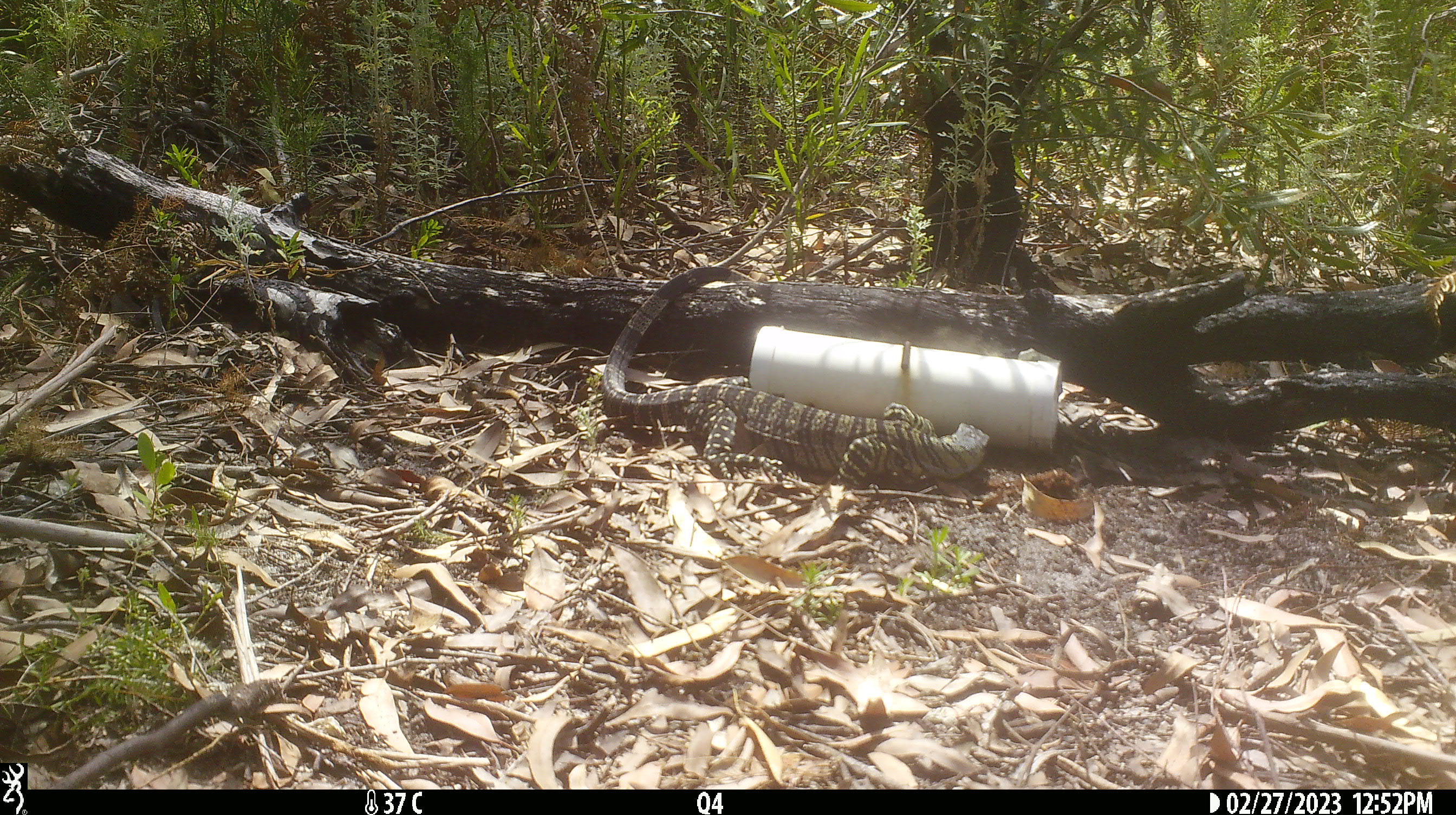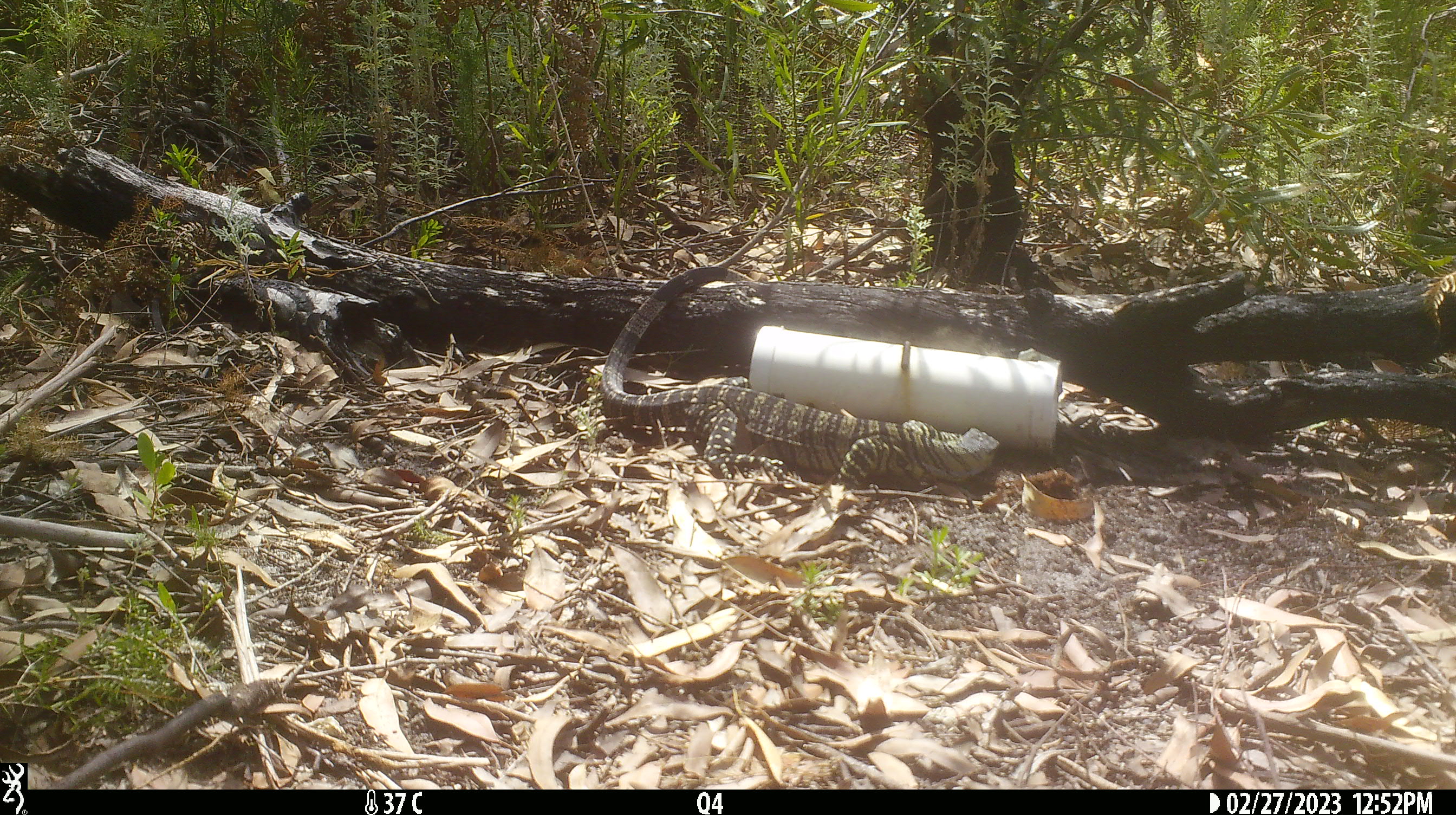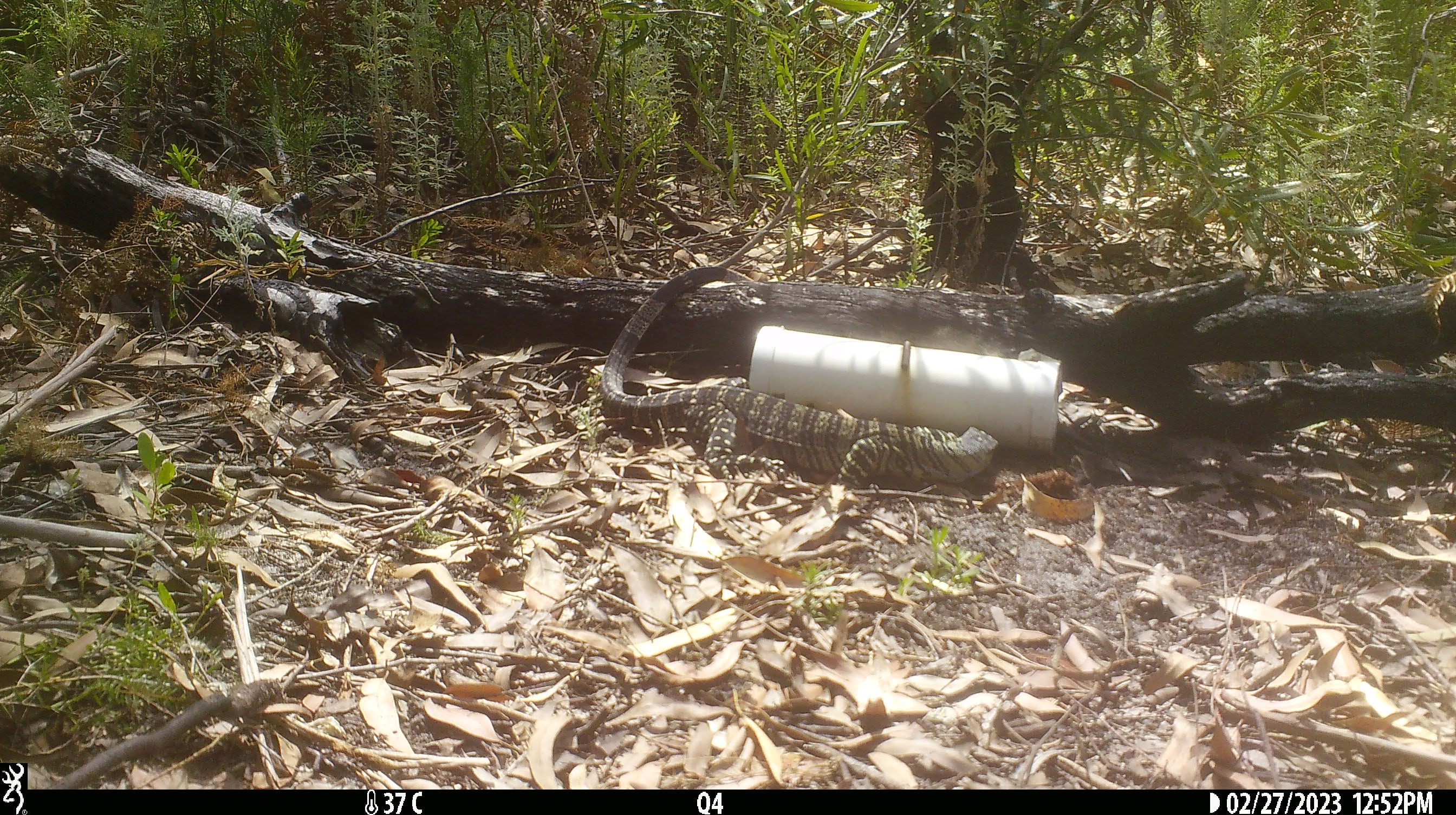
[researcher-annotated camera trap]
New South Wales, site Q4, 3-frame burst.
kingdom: Animalia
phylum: Chordata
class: Reptilia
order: Squamata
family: Varanidae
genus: Varanus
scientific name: Varanus varius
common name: lace monitor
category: goanna